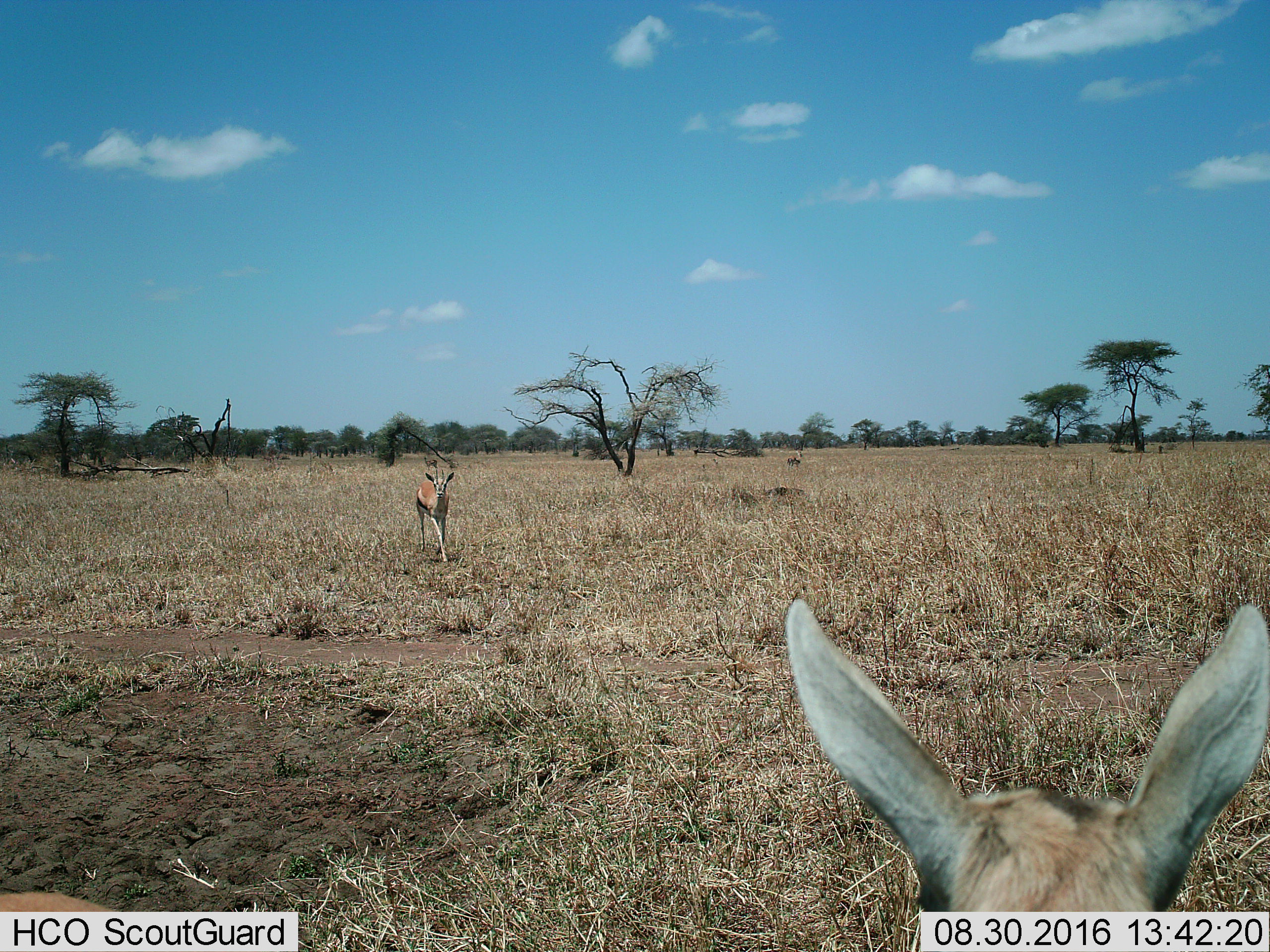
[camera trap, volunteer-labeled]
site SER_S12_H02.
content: unidentified animal